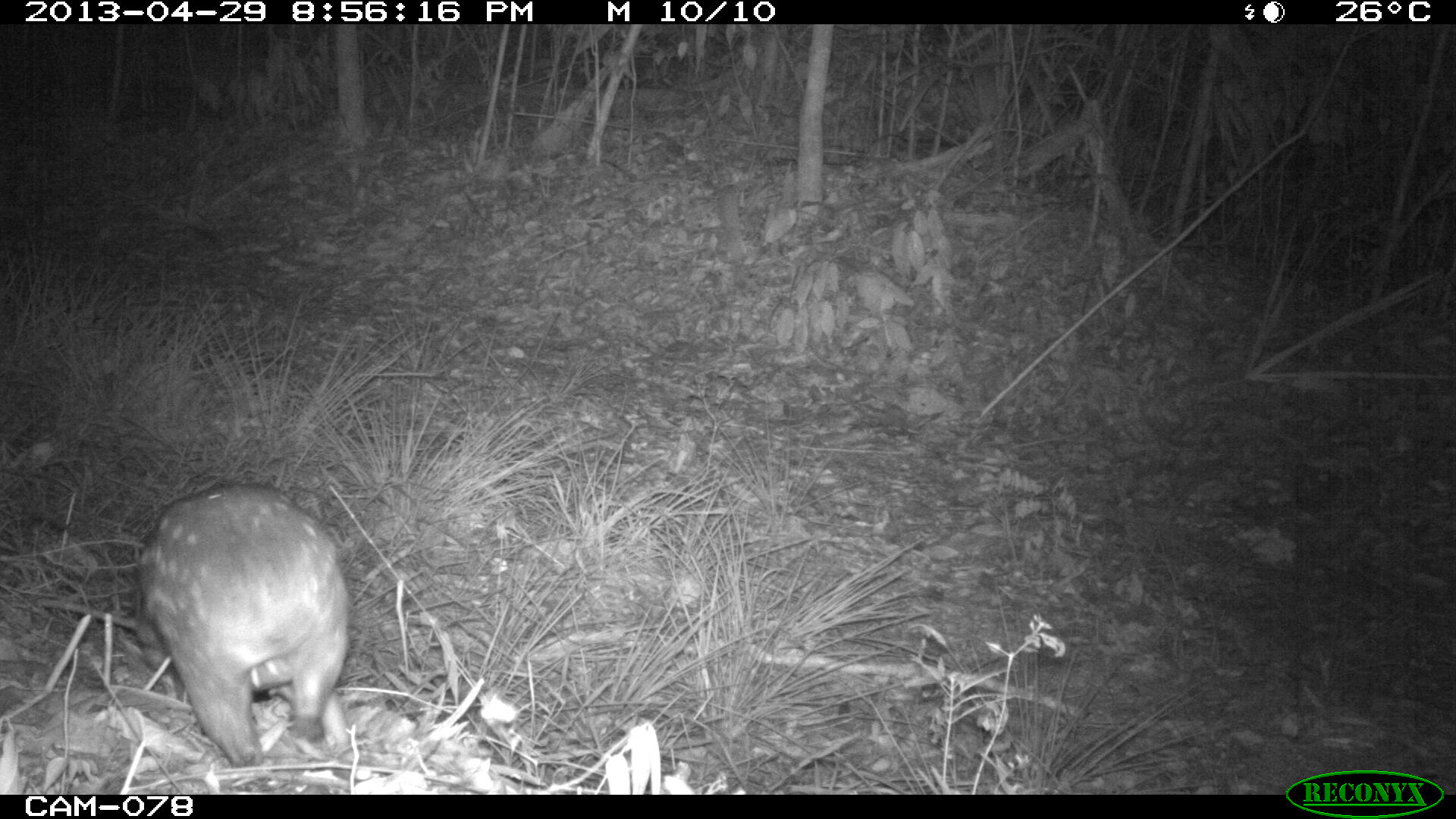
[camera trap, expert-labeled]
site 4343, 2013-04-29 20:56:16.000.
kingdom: Animalia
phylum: Chordata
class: Mammalia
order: Rodentia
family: Cuniculidae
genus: Cuniculus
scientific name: Cuniculus paca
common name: lowland paca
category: agouti paca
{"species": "agouti paca (lowland paca) (Cuniculus paca)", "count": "1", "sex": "female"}